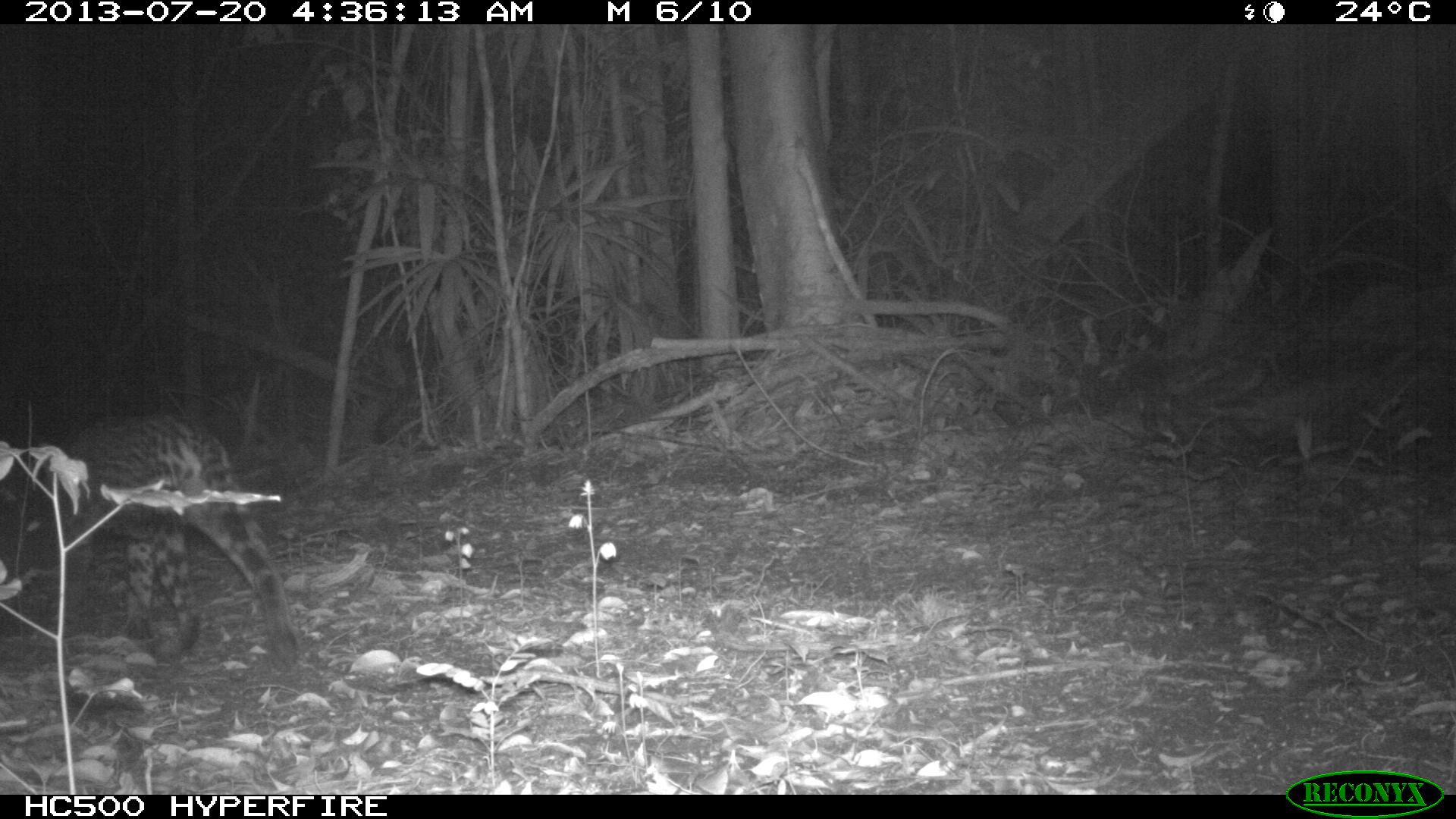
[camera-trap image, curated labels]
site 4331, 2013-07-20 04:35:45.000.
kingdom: Animalia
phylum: Chordata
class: Mammalia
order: Carnivora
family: Felidae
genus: Leopardus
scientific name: Leopardus pardalis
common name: ocelot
Leopardus pardalis (ocelot), count 1, sex male.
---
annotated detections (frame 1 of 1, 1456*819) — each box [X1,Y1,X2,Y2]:
leopardus pardalis: [52,410,302,670]